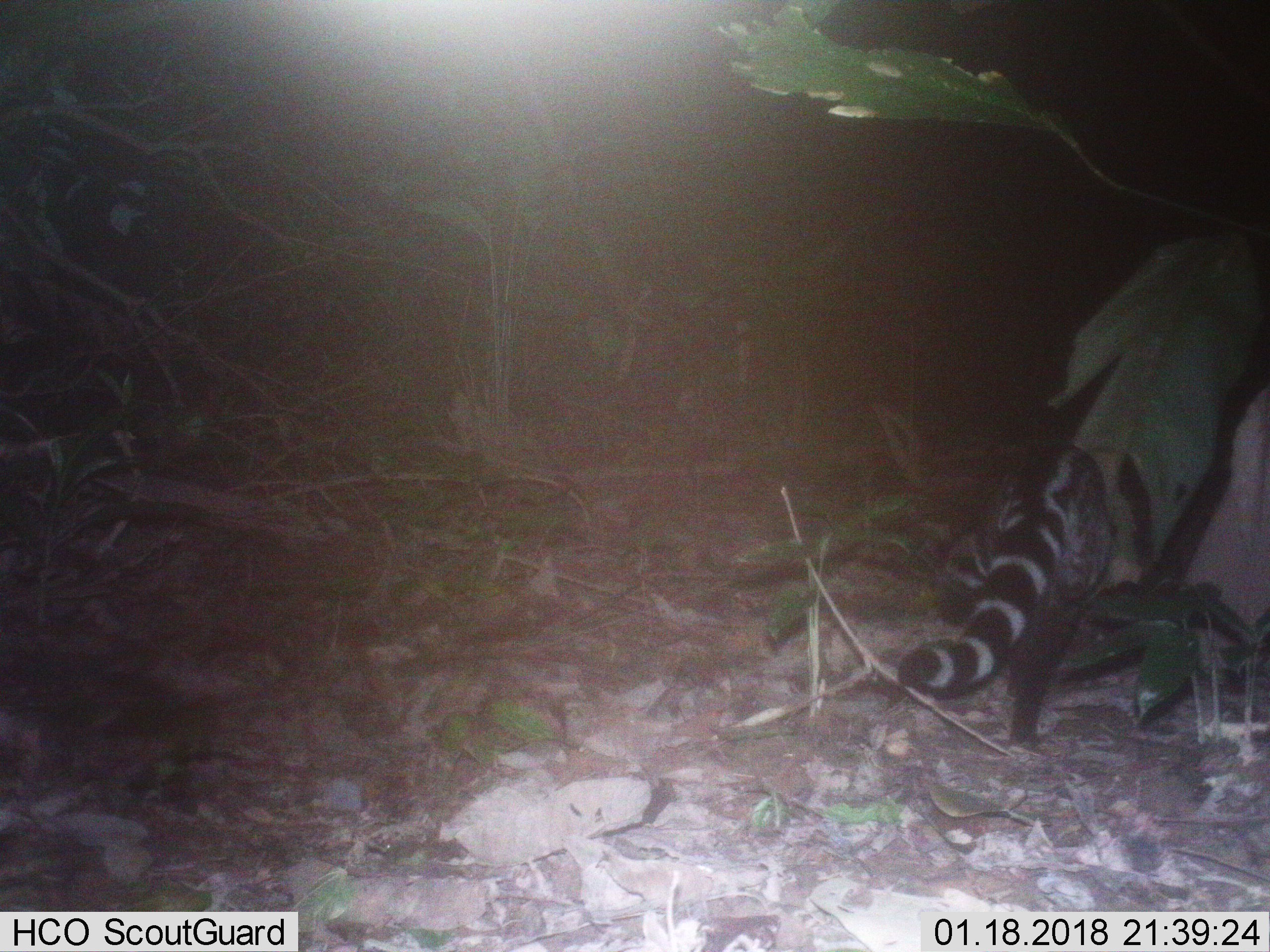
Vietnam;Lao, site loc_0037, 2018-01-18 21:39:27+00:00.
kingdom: Animalia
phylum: Chordata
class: Mammalia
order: Carnivora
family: Viverridae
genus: Viverra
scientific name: Viverra zibetha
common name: large indian civet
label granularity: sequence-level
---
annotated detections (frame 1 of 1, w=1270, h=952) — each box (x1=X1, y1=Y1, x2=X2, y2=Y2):
large indian civet: (x1=896, y1=445, x2=1112, y2=748)